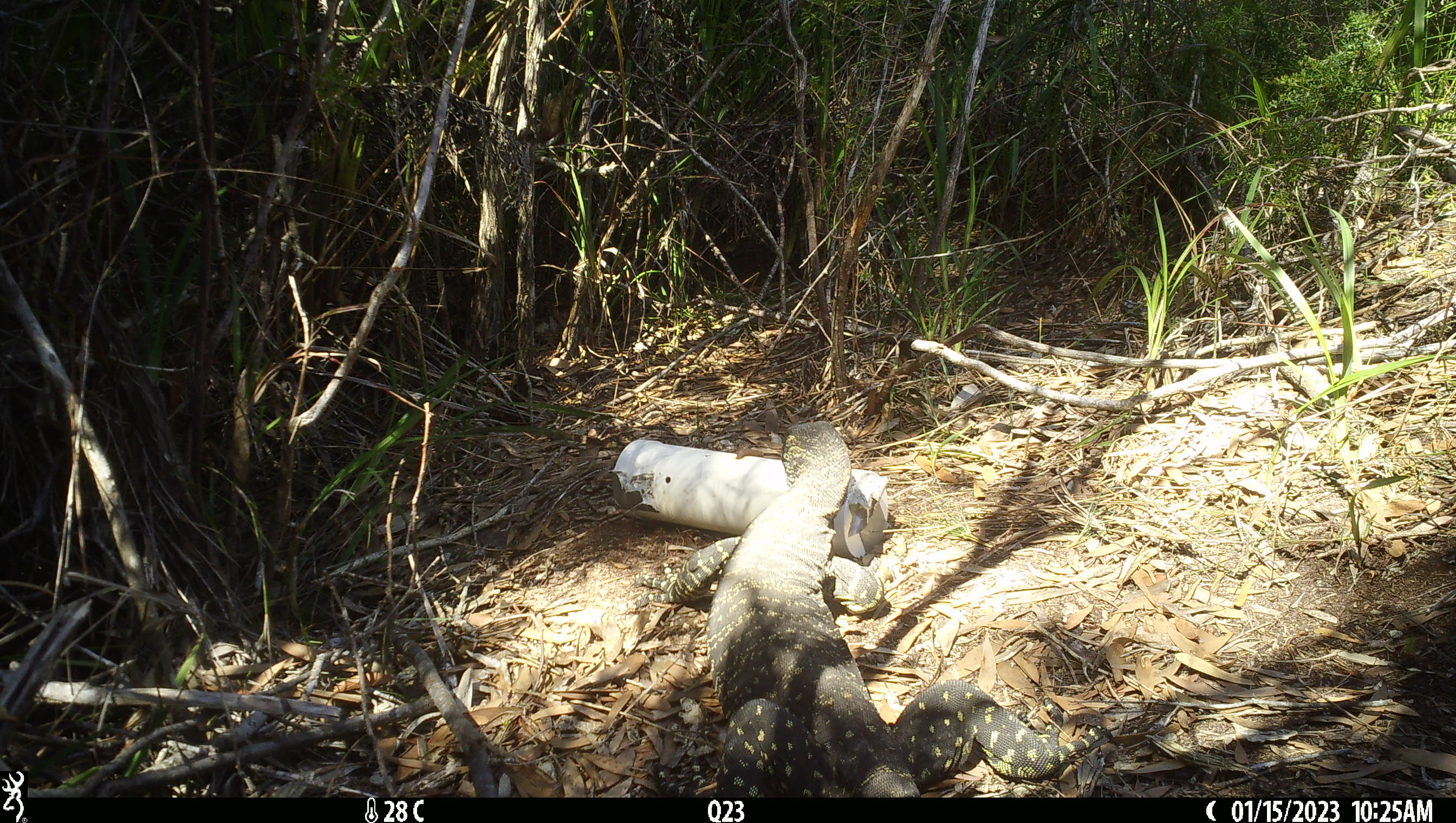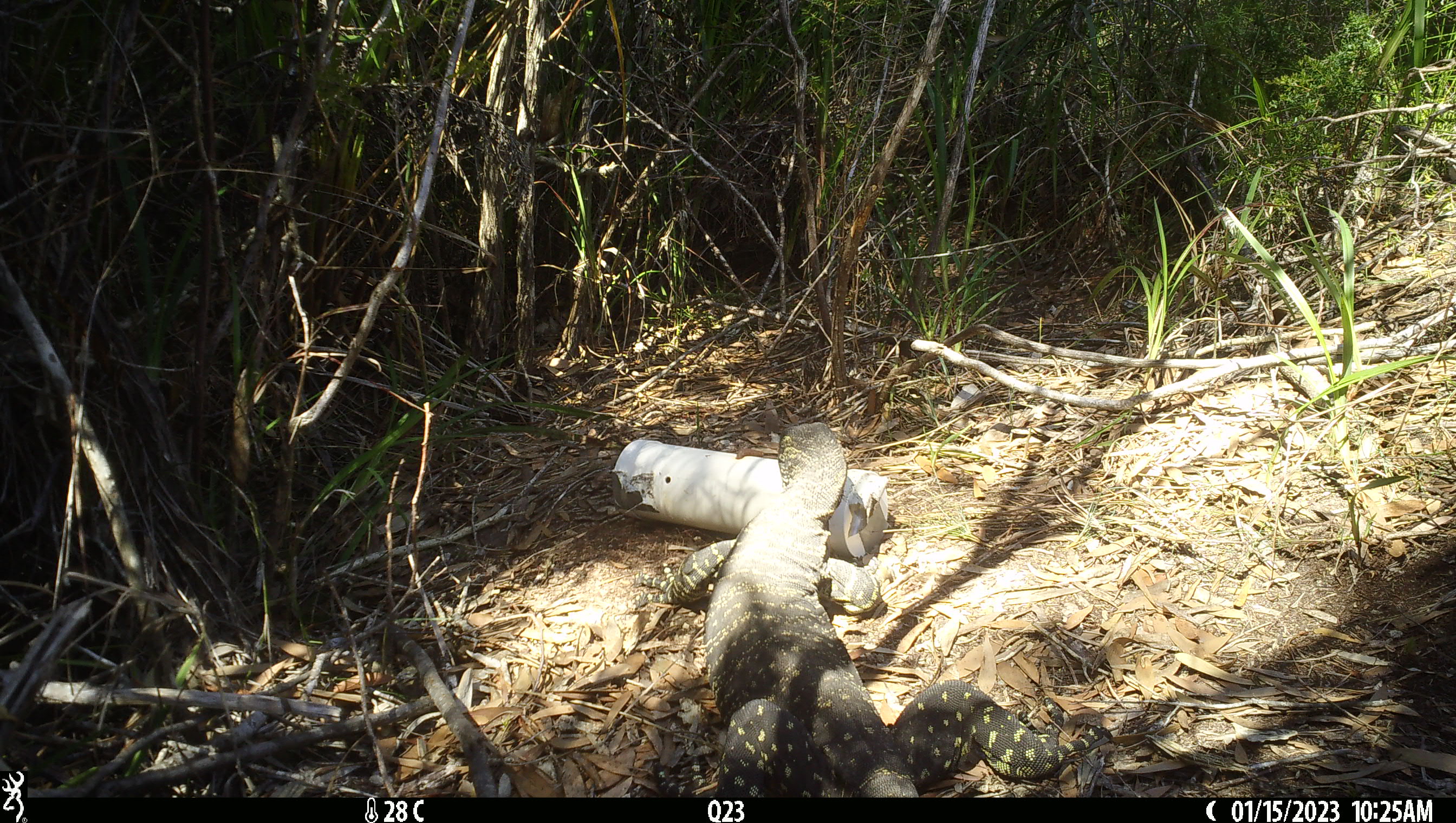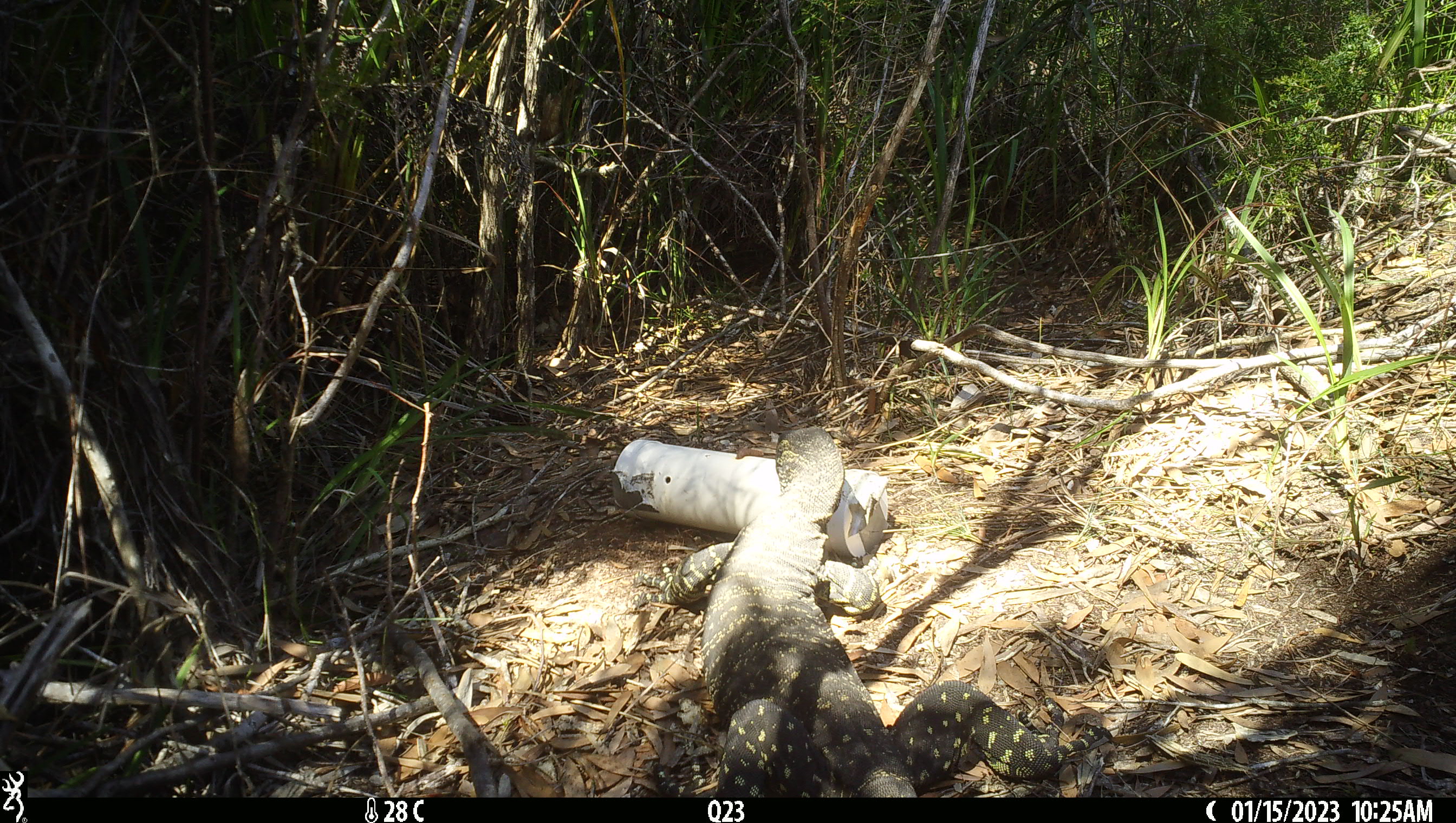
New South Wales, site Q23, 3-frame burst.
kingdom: Animalia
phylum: Chordata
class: Reptilia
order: Squamata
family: Varanidae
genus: Varanus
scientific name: Varanus varius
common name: lace monitor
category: goanna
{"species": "goanna (lace monitor) (Varanus varius)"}